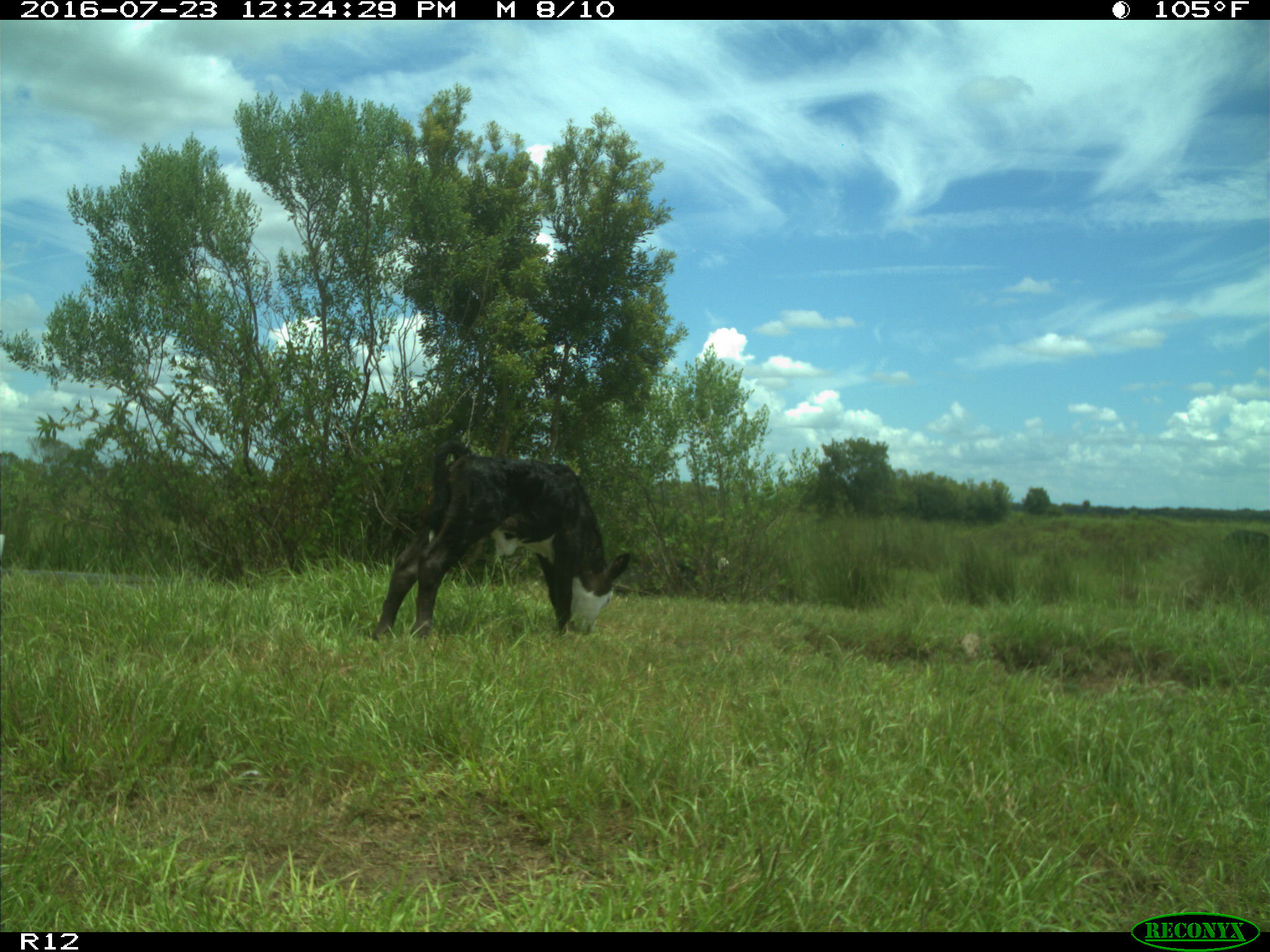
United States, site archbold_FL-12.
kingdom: Animalia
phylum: Chordata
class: Mammalia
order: Artiodactyla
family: Bovidae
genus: Bos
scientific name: Bos taurus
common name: domestic cow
Bos taurus (domestic cow).